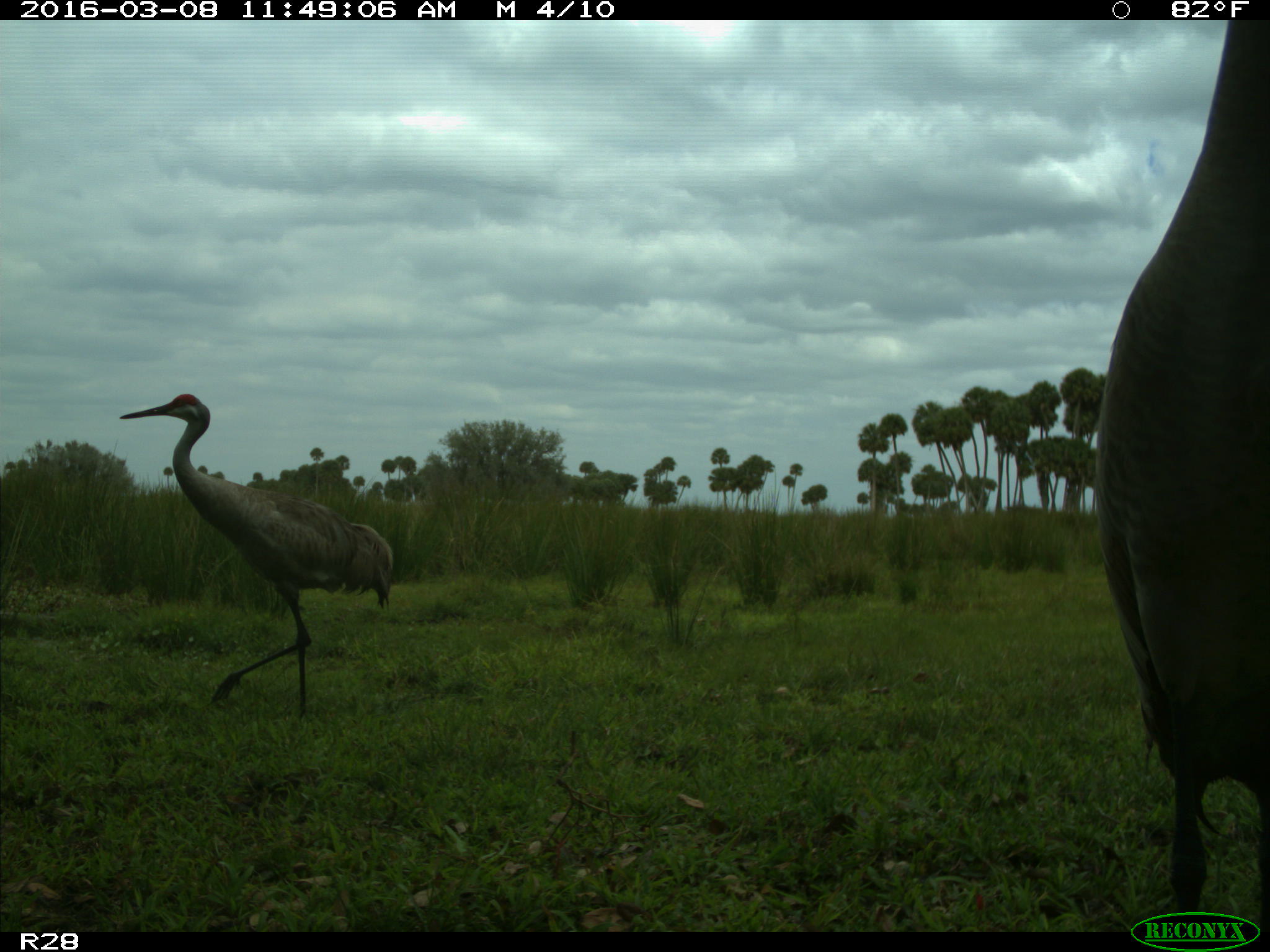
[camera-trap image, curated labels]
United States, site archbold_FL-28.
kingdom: Animalia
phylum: Chordata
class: Aves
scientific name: Aves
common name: birds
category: unidentified bird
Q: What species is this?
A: Unidentified bird (birds) (Aves).